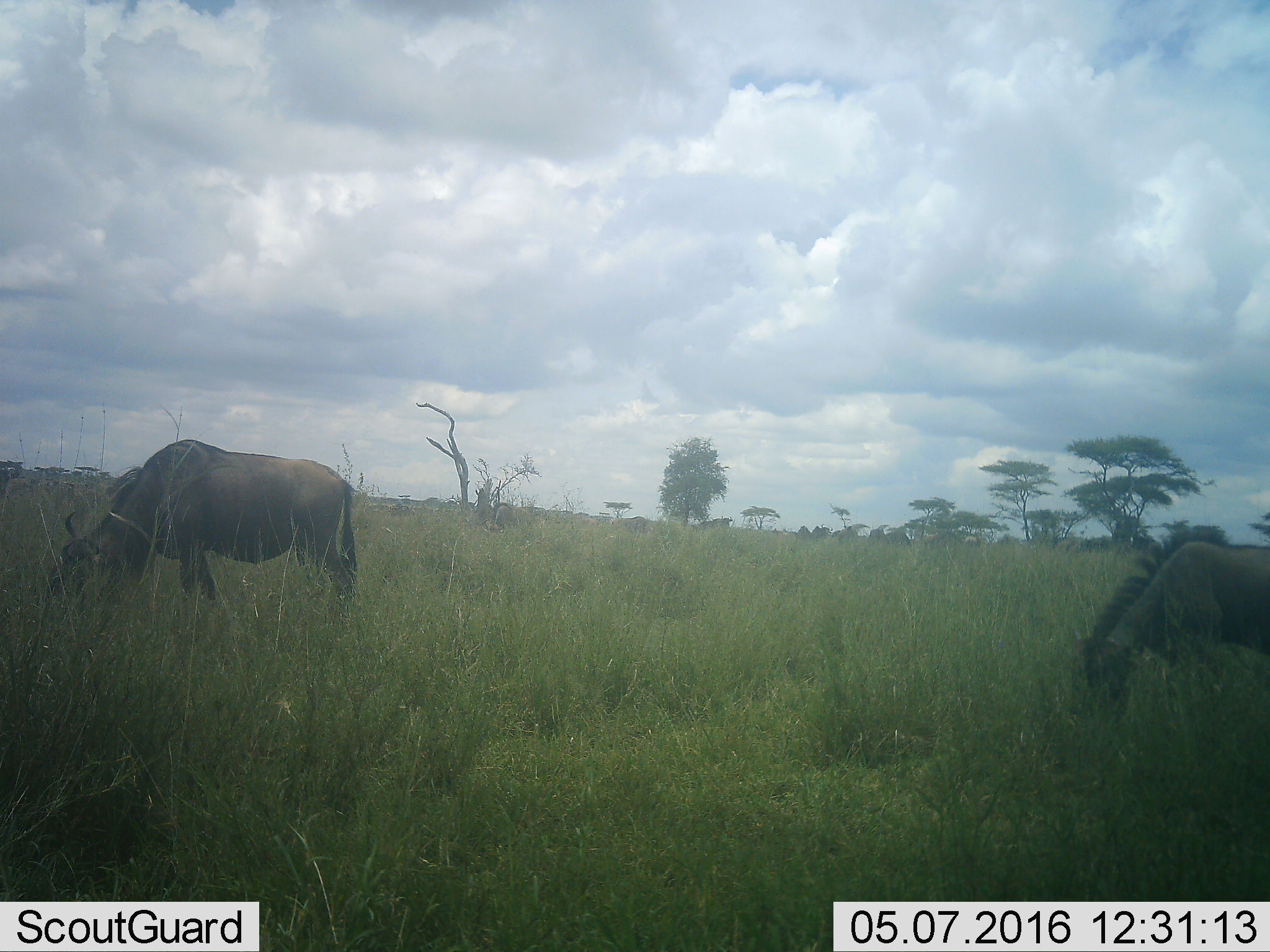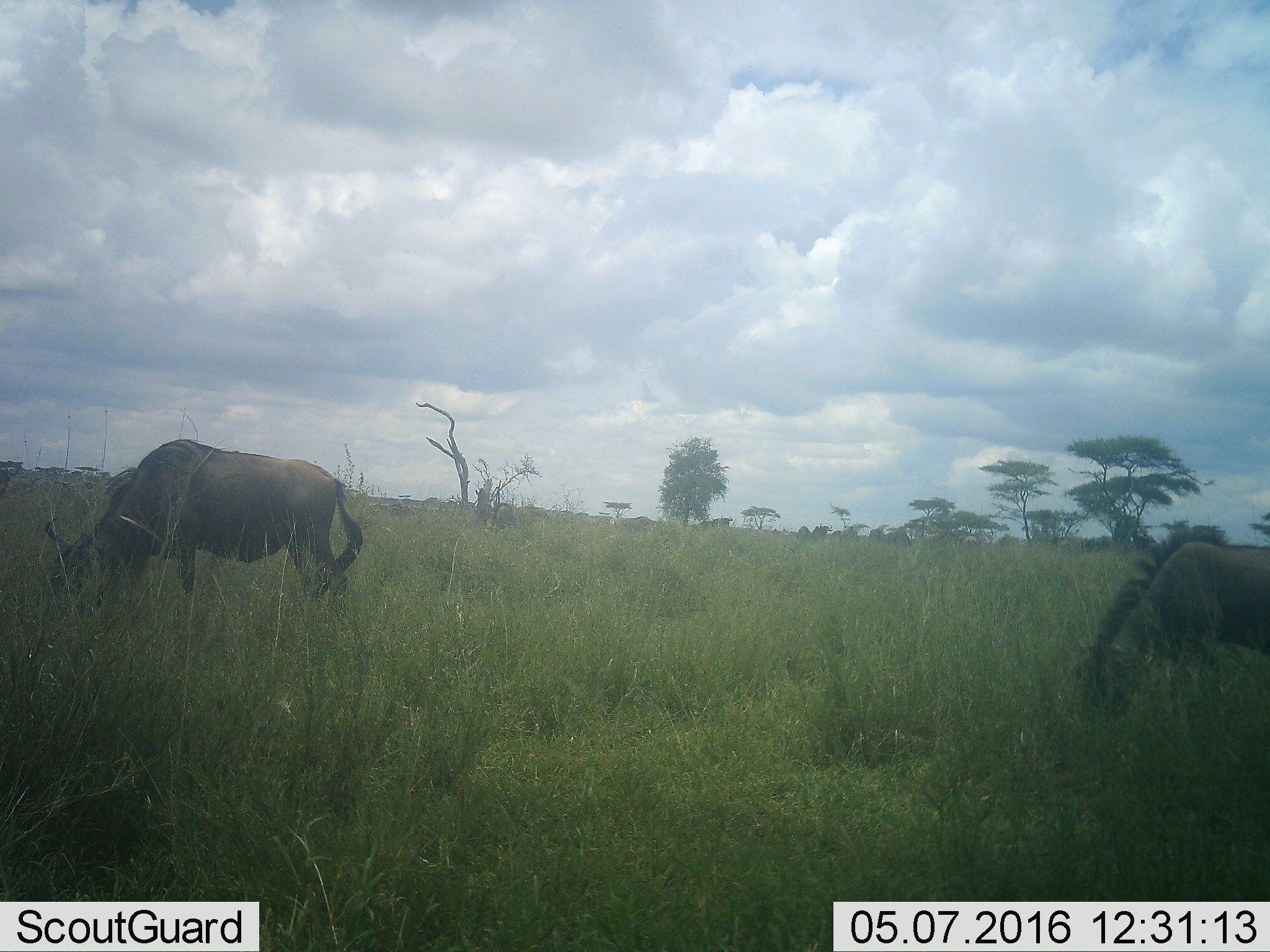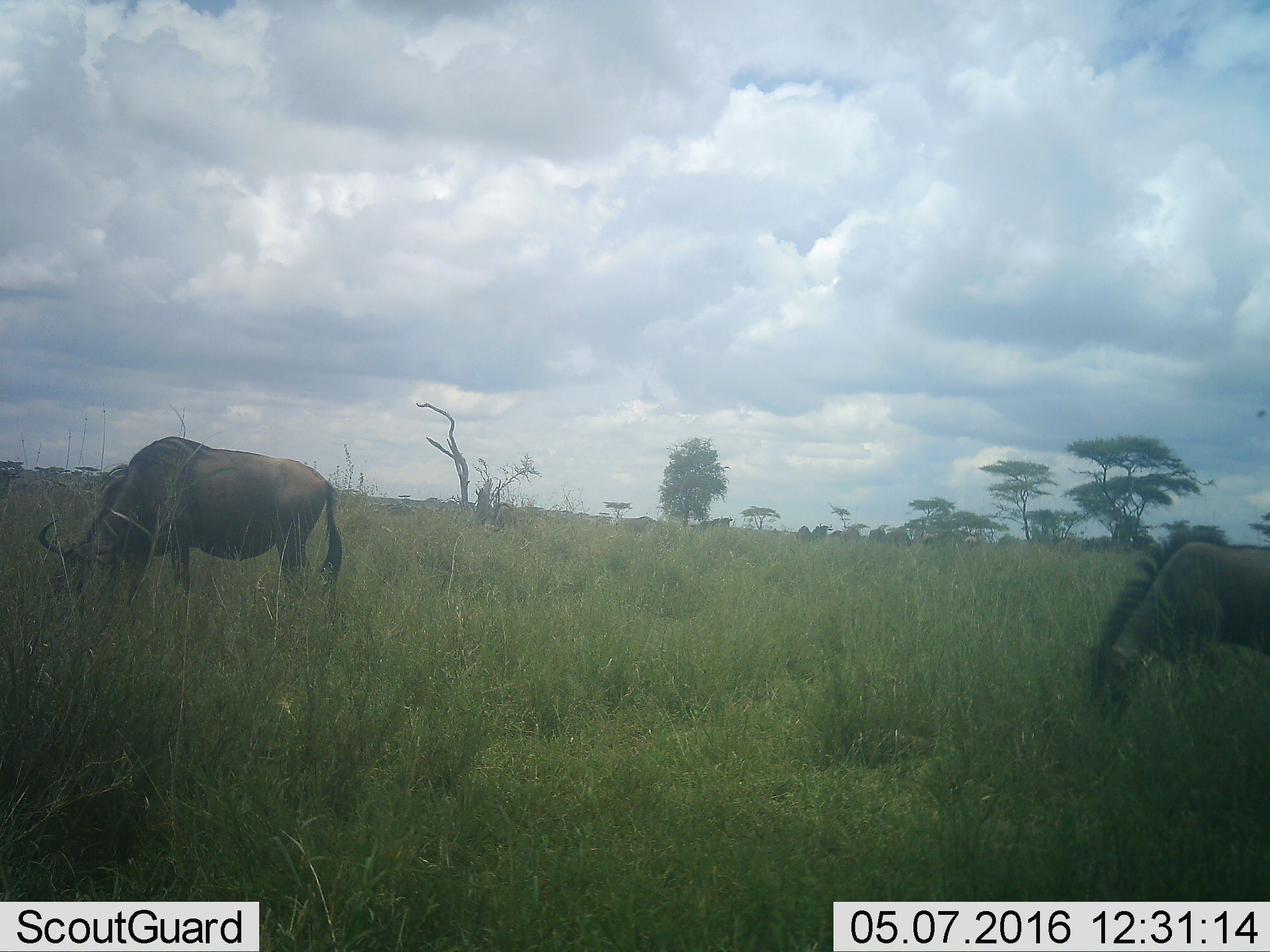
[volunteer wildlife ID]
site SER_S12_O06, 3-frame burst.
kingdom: Animalia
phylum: Chordata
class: Mammalia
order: Artiodactyla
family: Bovidae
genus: Connochaetes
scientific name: Connochaetes taurinus taurinus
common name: blue wildebeest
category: wildebeestblue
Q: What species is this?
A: Wildebeestblue (blue wildebeest) (Connochaetes taurinus taurinus).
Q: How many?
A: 2.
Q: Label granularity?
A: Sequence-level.